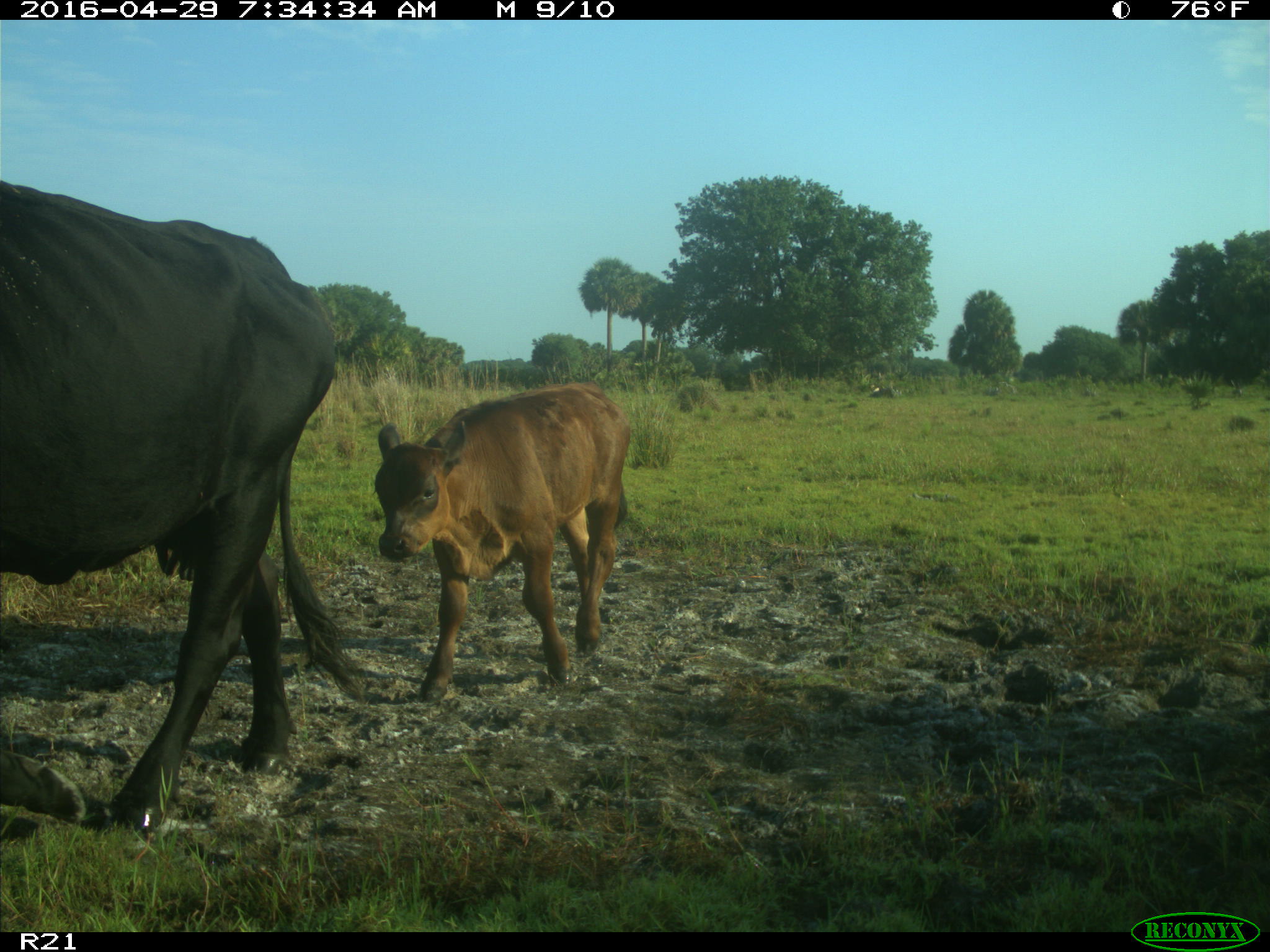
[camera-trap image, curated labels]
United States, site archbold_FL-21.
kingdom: Animalia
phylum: Chordata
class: Mammalia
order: Artiodactyla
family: Bovidae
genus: Bos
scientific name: Bos taurus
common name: domestic cow